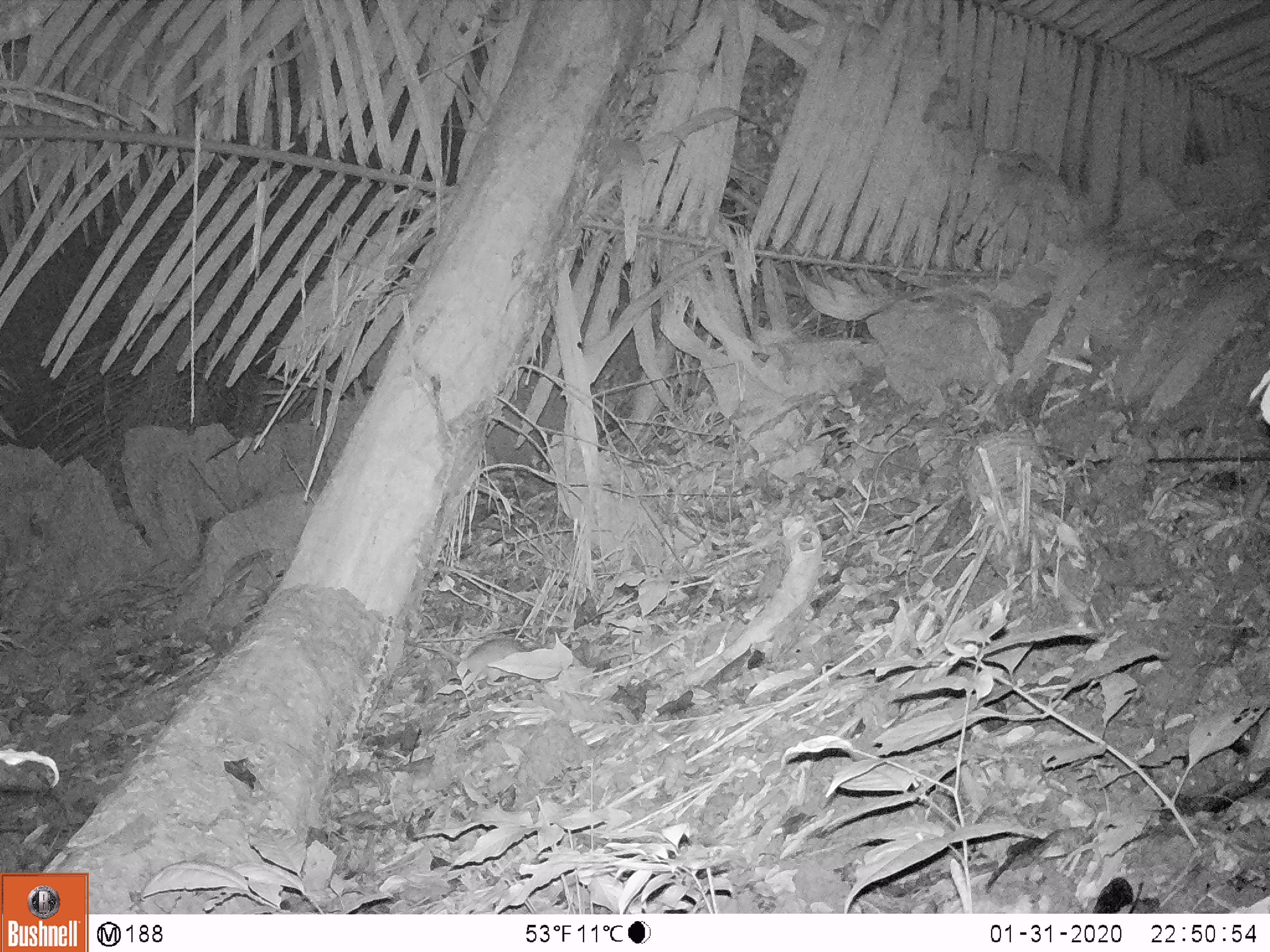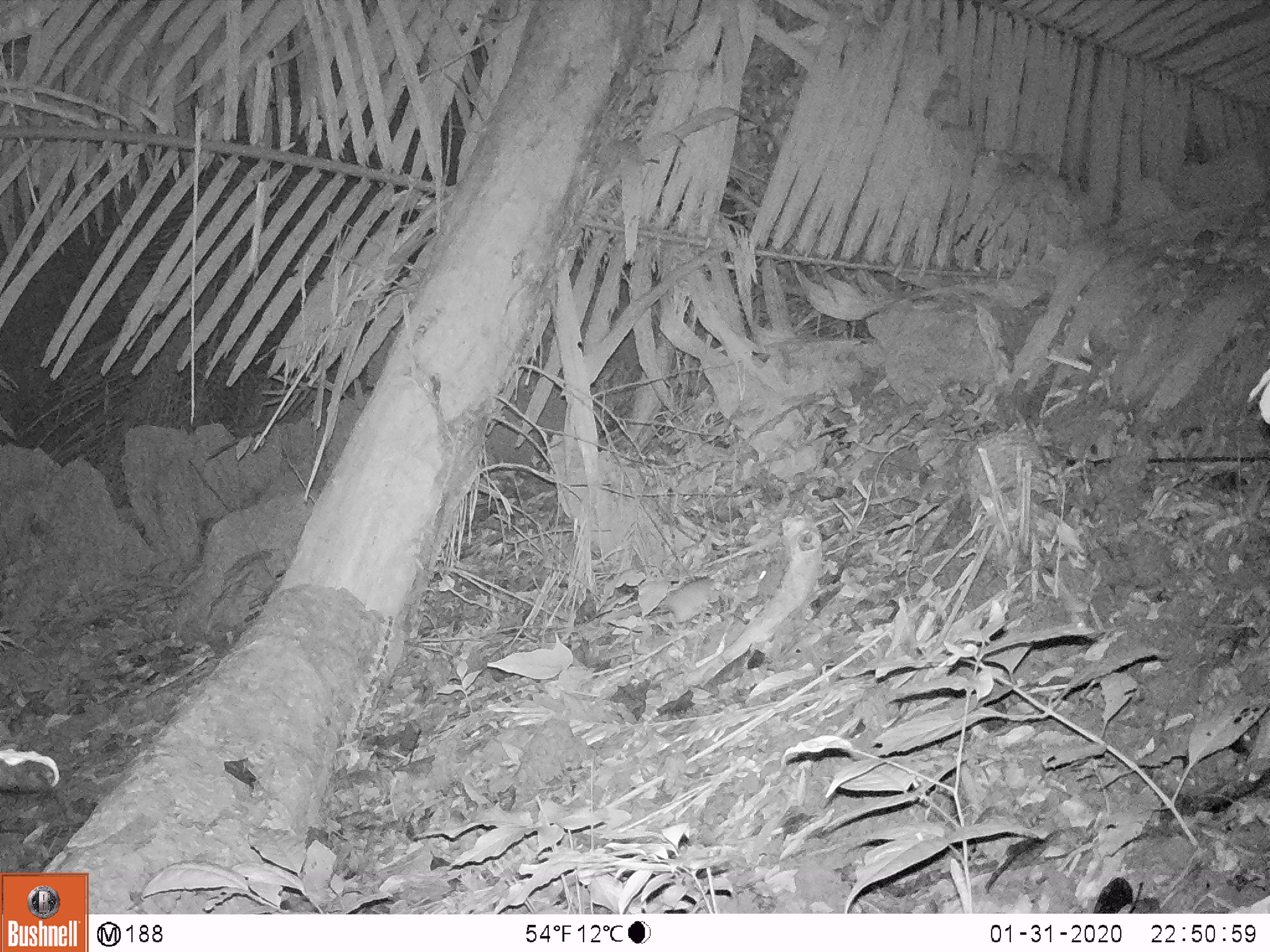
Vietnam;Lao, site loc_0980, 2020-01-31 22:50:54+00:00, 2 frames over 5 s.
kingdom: Animalia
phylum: Chordata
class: Mammalia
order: Rodentia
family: Muridae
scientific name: Muridae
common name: old-world mice and rats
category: unidentified murid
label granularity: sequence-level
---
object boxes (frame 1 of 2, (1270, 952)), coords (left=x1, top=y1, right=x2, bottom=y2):
unidentified murid: (left=435, top=638, right=528, bottom=693)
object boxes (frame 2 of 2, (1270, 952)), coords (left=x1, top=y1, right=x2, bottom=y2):
unidentified murid: (left=601, top=577, right=716, bottom=631)